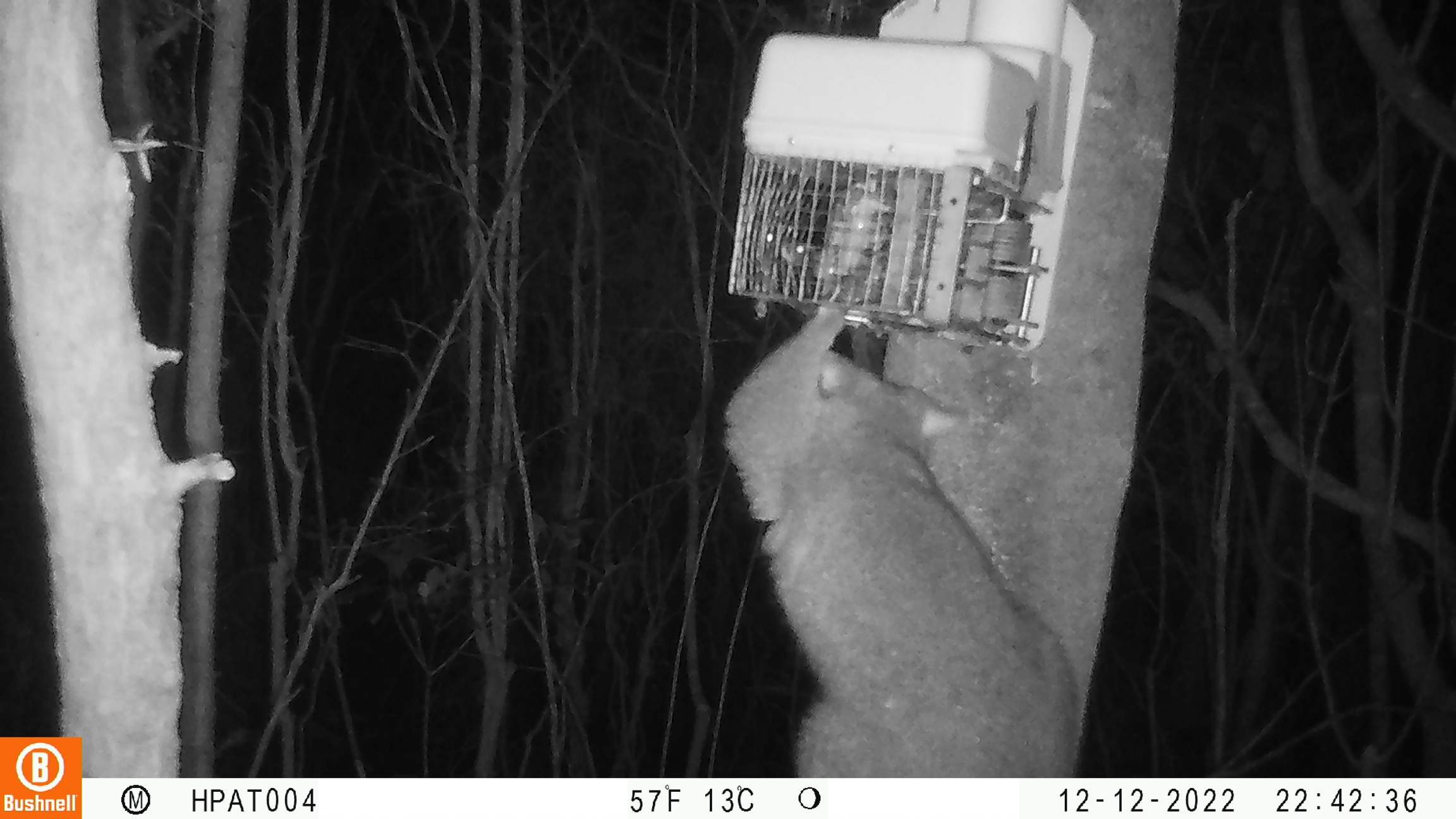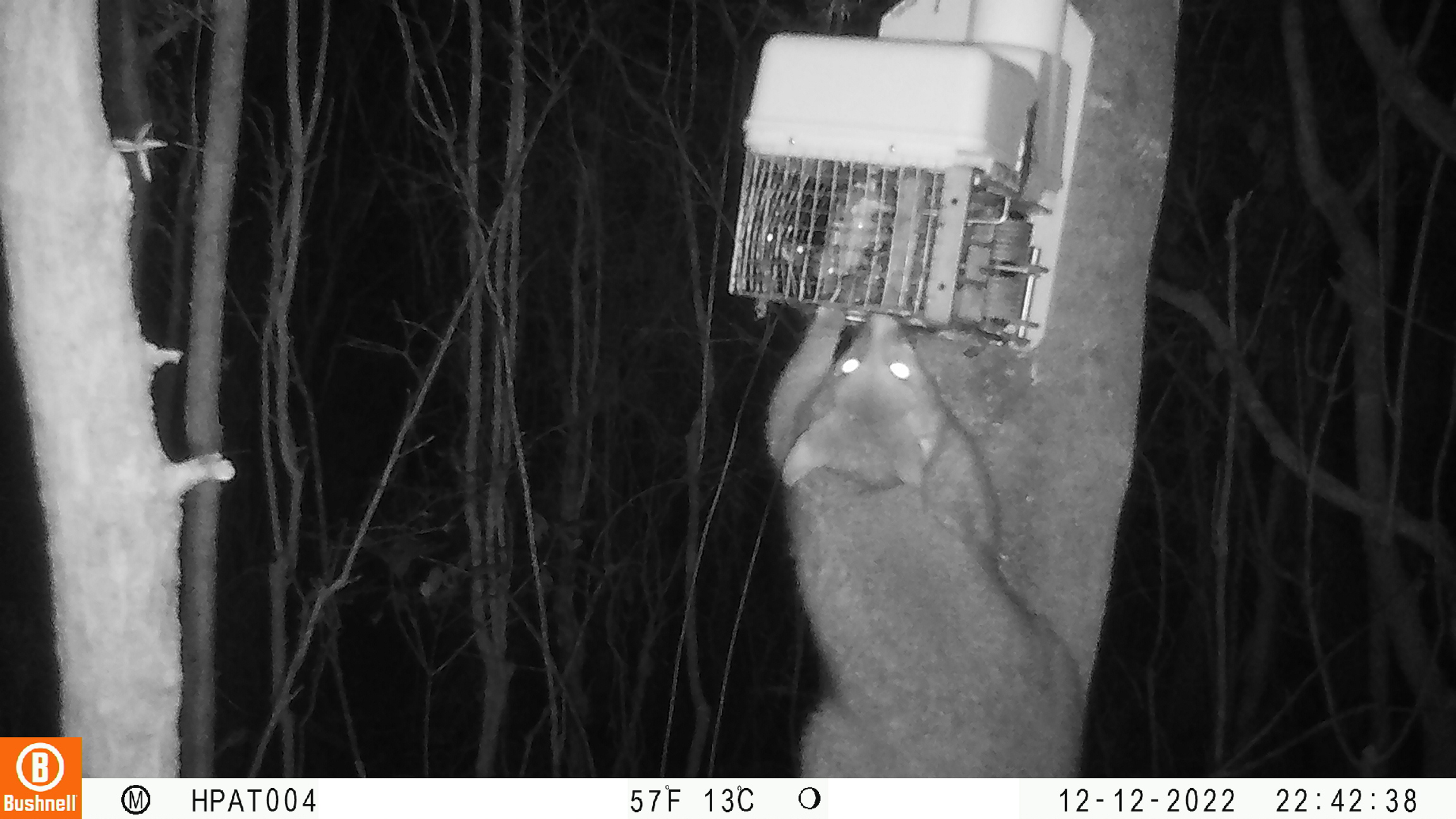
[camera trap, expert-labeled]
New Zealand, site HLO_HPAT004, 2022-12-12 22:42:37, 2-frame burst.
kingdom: Animalia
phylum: Chordata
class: Mammalia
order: Diprotodontia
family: Phalangeridae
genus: Trichosurus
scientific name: Trichosurus vulpecula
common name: common brushtail possum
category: possum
Possum (common brushtail possum) (Trichosurus vulpecula).